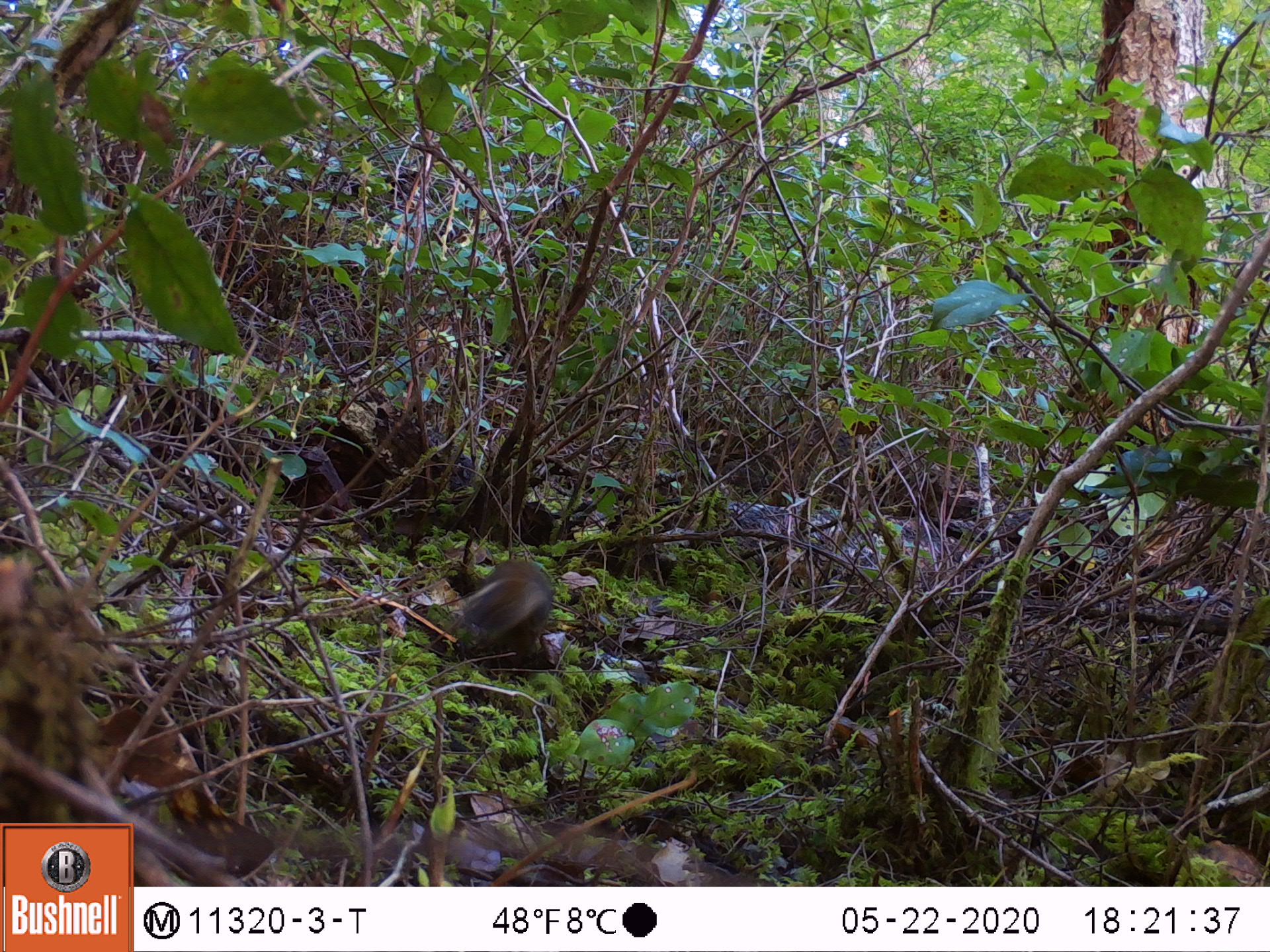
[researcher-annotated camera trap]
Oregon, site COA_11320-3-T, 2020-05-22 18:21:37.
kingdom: Animalia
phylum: Chordata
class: Mammalia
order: Rodentia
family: Sciuridae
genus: Tamiasciurus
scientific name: Tamiasciurus douglasii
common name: douglas squirrel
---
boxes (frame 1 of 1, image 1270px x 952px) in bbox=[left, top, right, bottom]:
douglas squirrel: bbox=[450, 552, 560, 665]